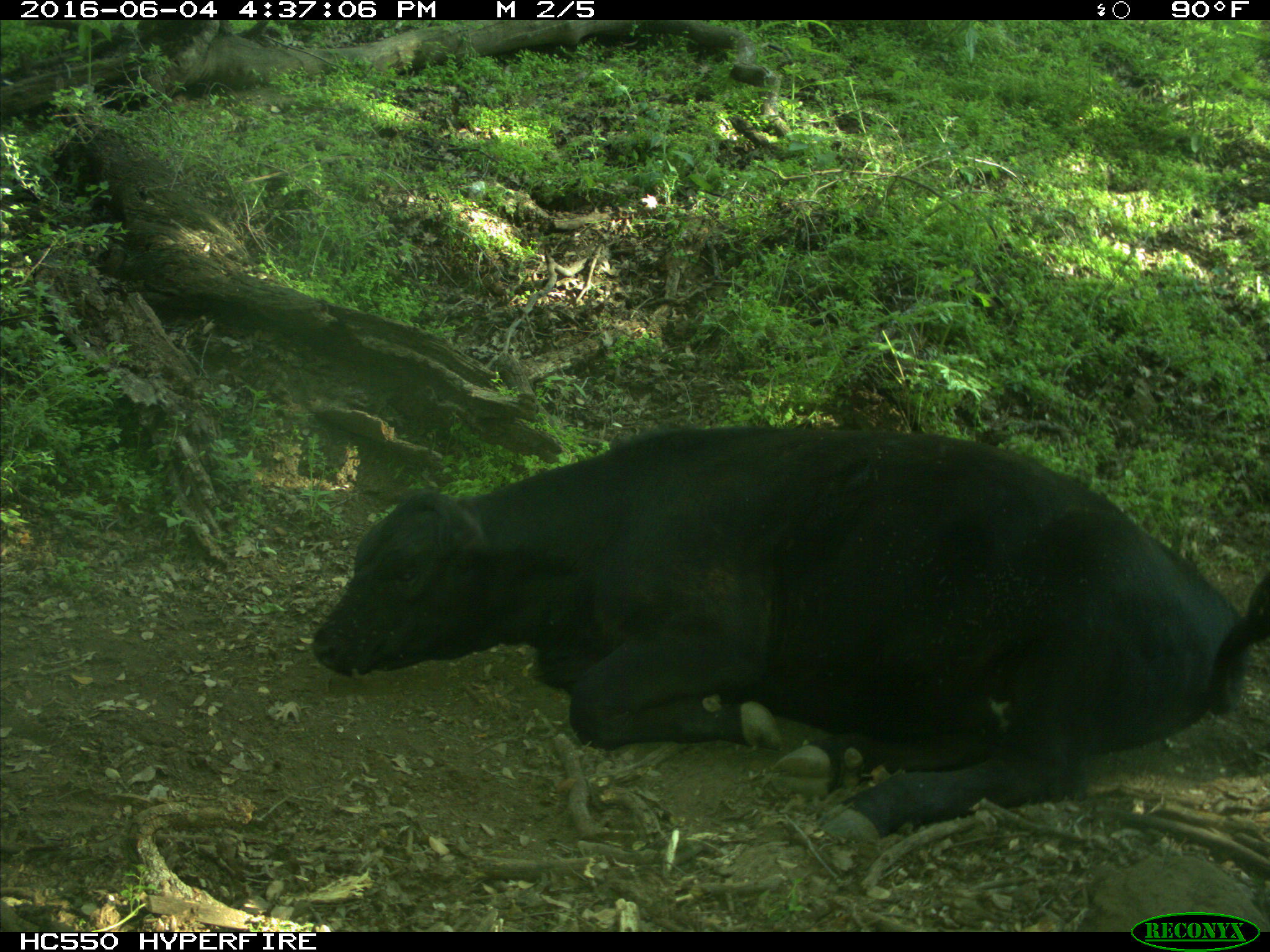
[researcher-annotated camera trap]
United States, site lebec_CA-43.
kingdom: Animalia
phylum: Chordata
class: Mammalia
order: Artiodactyla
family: Bovidae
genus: Bos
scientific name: Bos taurus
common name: domestic cow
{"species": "Bos taurus (domestic cow)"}